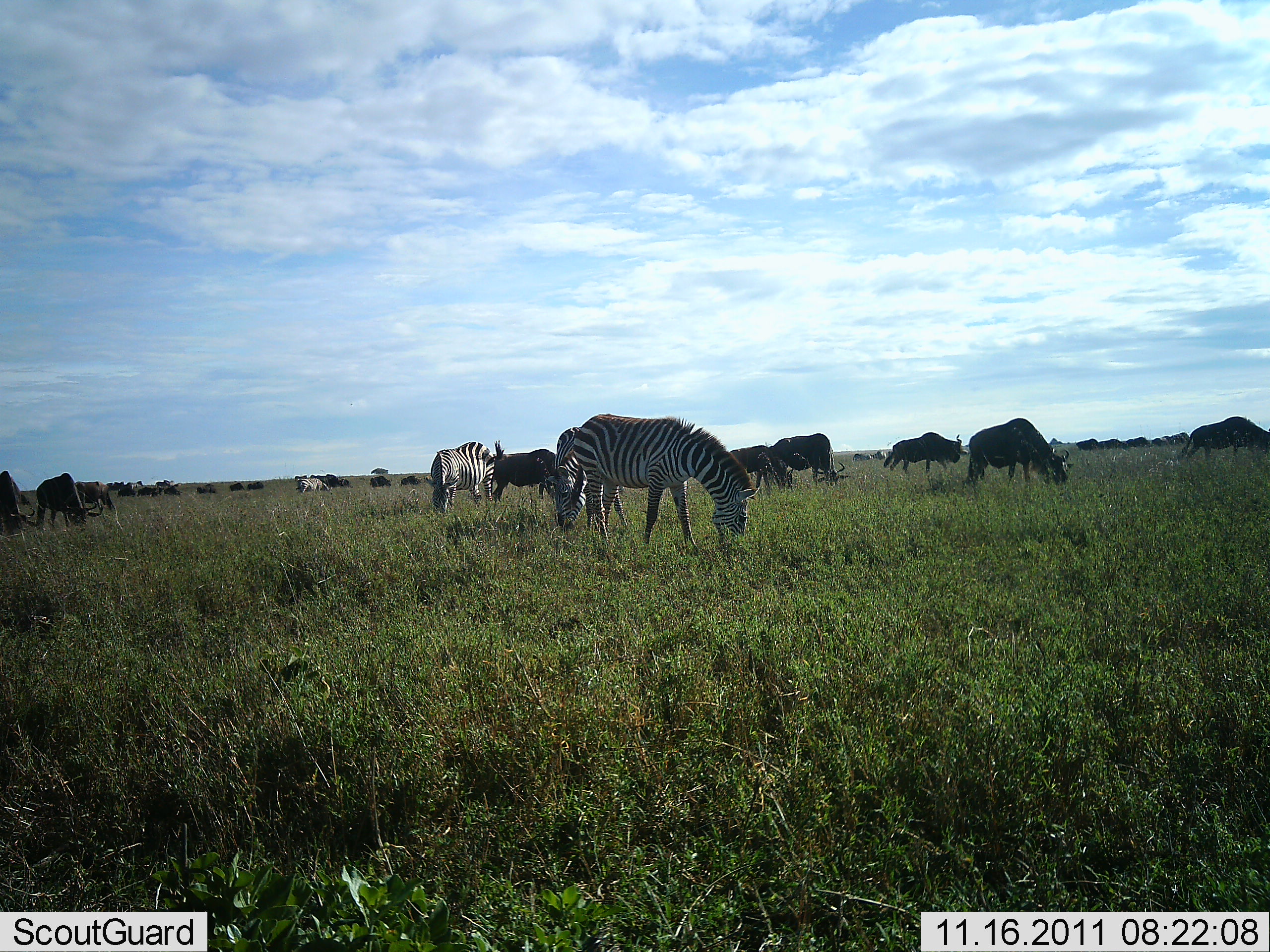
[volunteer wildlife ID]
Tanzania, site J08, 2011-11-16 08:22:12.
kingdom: Animalia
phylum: Chordata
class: Mammalia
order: Artiodactyla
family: Bovidae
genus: Connochaetes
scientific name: Connochaetes taurinus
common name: blue wildebeest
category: wildebeest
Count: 11-50.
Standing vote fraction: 33%.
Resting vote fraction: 0%.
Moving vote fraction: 0%.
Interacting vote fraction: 0%.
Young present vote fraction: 0%.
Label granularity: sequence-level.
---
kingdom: Animalia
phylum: Chordata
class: Mammalia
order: Perissodactyla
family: Equidae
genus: Equus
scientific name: Equus quagga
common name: plains zebra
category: zebra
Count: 3.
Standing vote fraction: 23%.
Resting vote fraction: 0%.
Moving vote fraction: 0%.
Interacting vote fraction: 0%.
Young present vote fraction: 0%.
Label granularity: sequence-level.